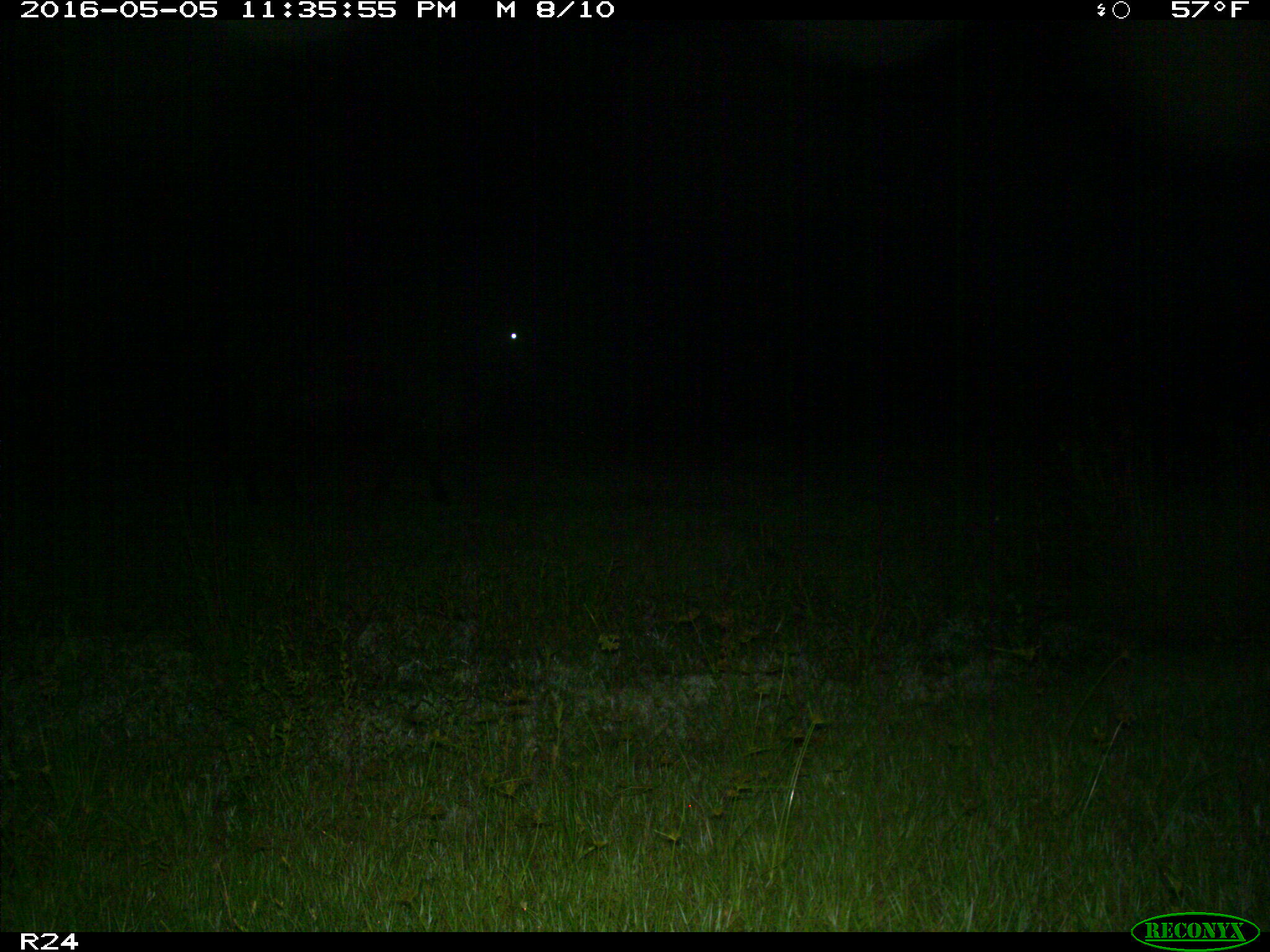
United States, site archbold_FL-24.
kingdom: Animalia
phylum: Chordata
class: Mammalia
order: Artiodactyla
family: Bovidae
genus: Bos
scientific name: Bos taurus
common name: domestic cow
Bos taurus (domestic cow).